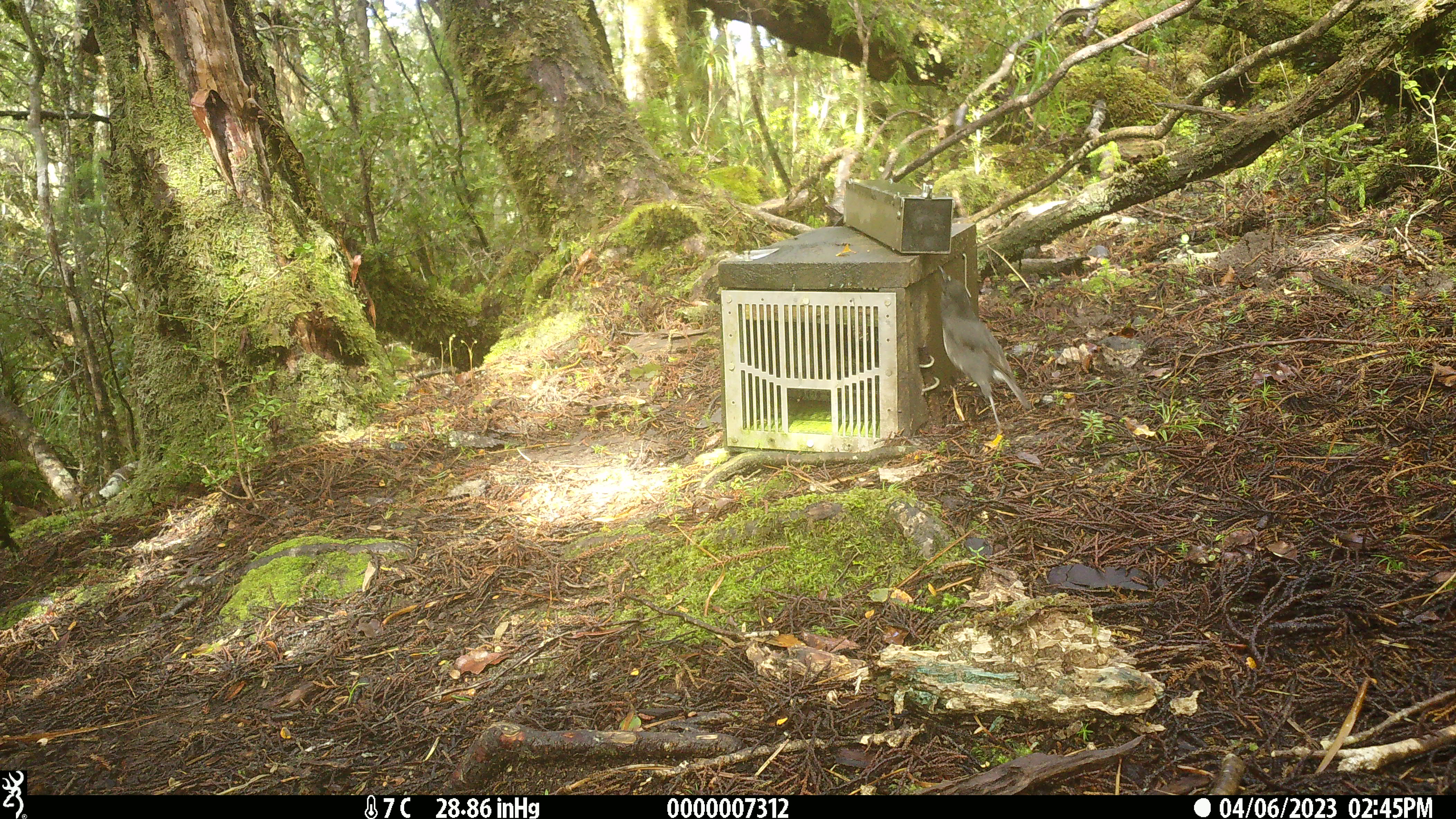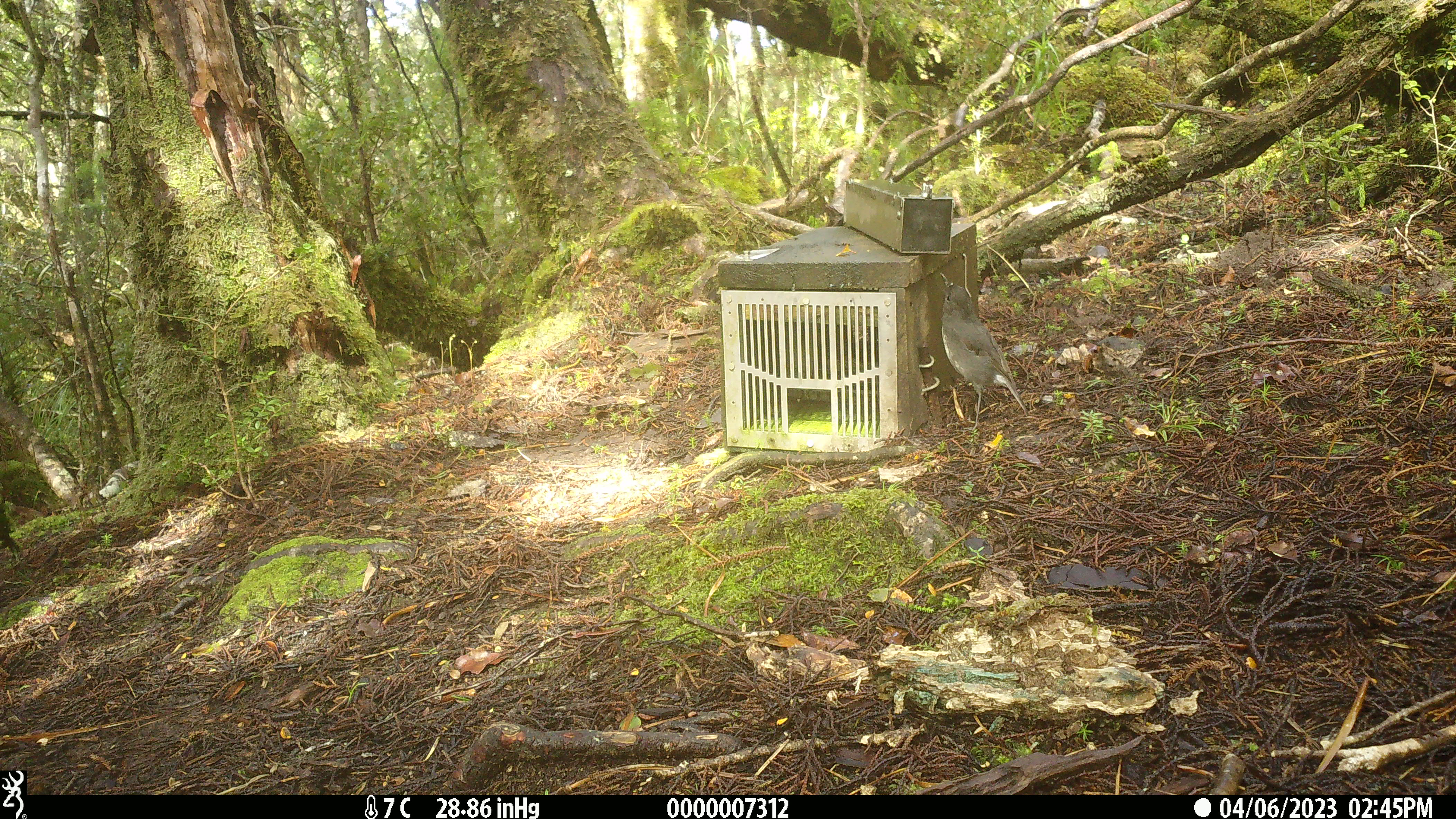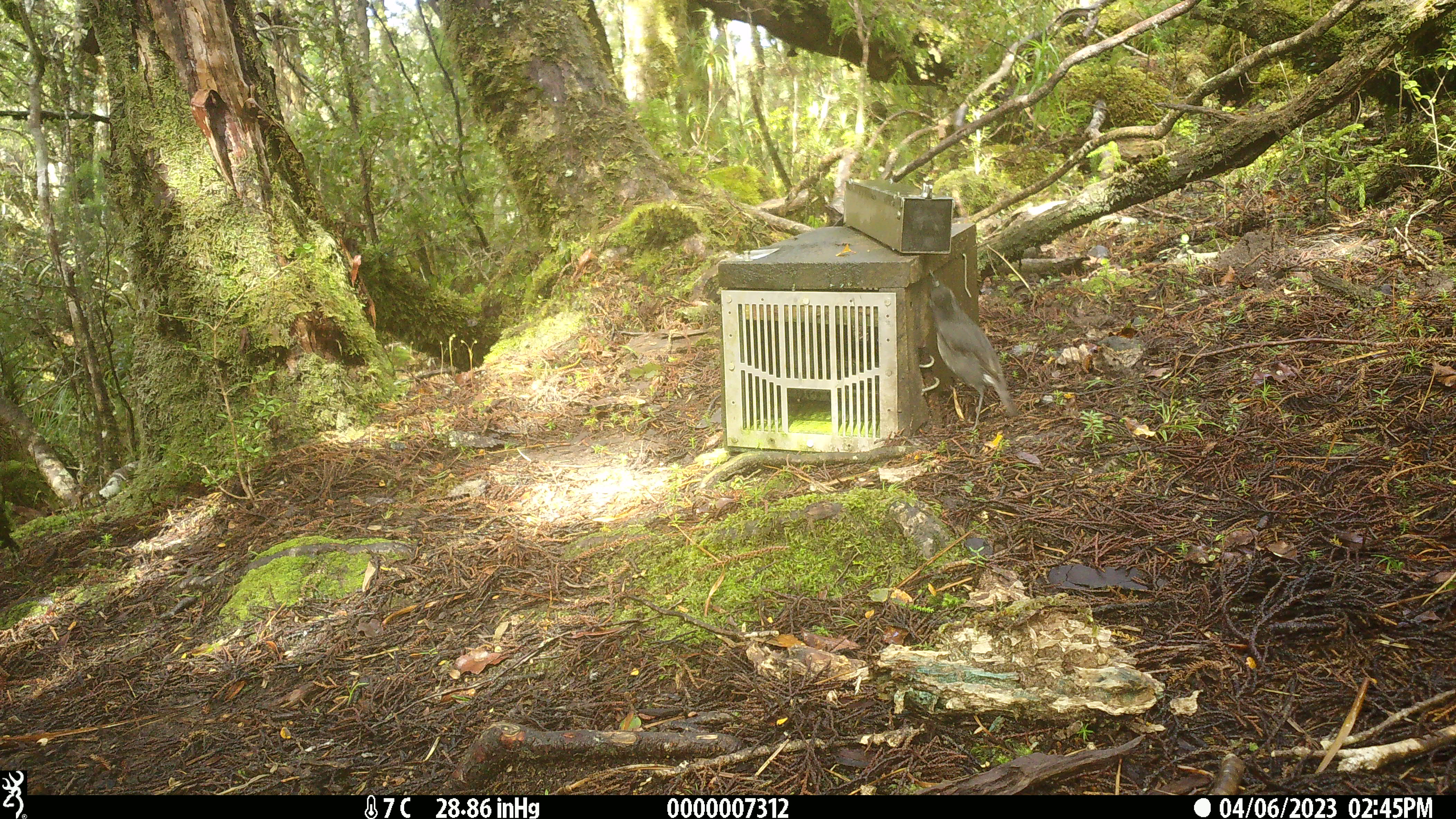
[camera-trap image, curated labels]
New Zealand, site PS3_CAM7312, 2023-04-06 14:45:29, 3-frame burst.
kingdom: Animalia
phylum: Chordata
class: Aves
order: Passeriformes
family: Petroicidae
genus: Petroica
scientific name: Petroica australis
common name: new zealand robin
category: robin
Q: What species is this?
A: Robin (new zealand robin) (Petroica australis).